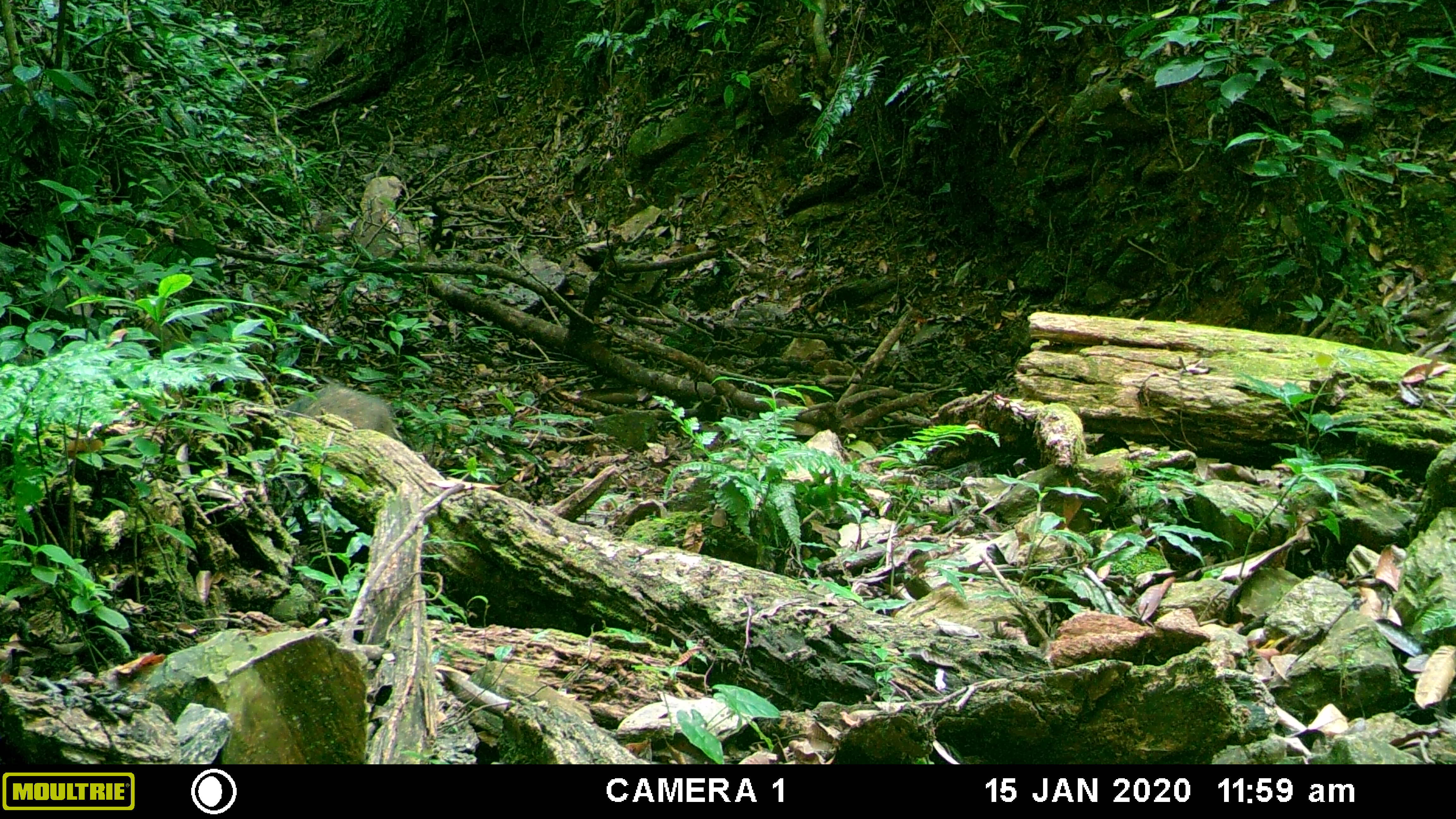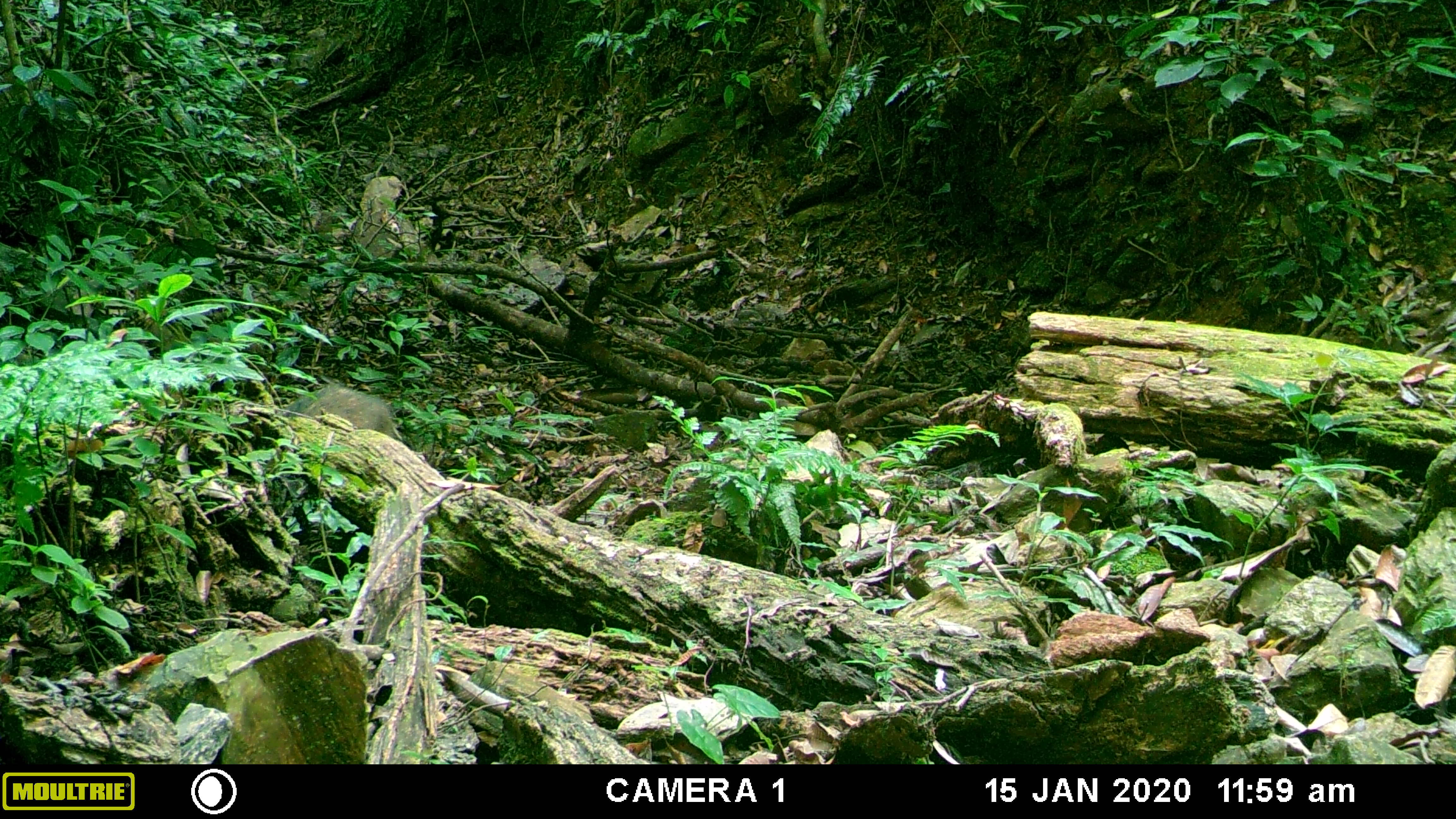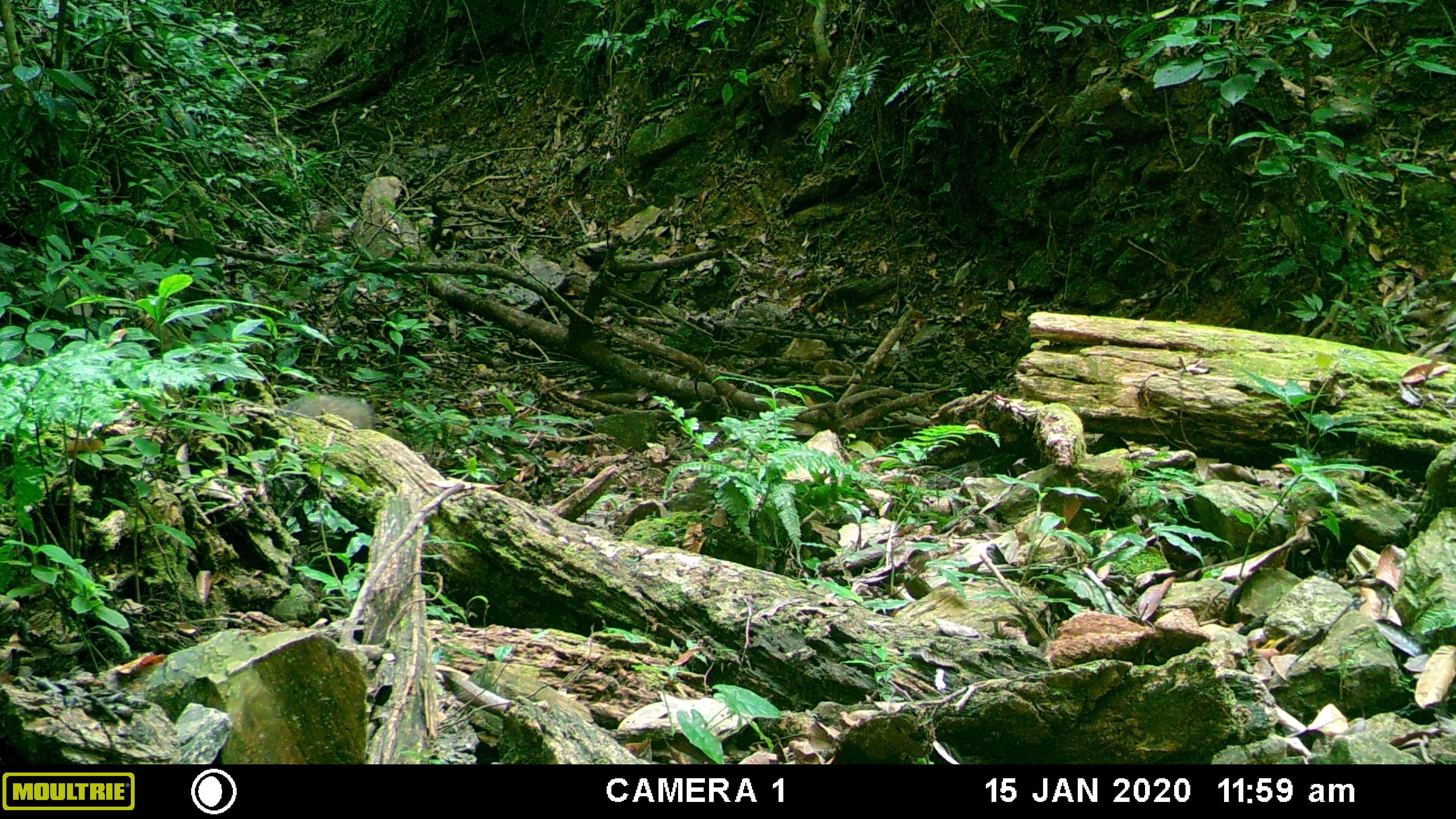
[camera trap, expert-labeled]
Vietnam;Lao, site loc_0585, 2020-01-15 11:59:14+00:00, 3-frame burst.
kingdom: Animalia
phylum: Chordata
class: Aves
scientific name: Aves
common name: bird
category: unidentified bird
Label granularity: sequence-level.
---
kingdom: Animalia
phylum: Chordata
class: Mammalia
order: Artiodactyla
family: Suidae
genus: Sus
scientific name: Sus scrofa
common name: eurasian wild pig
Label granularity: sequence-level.